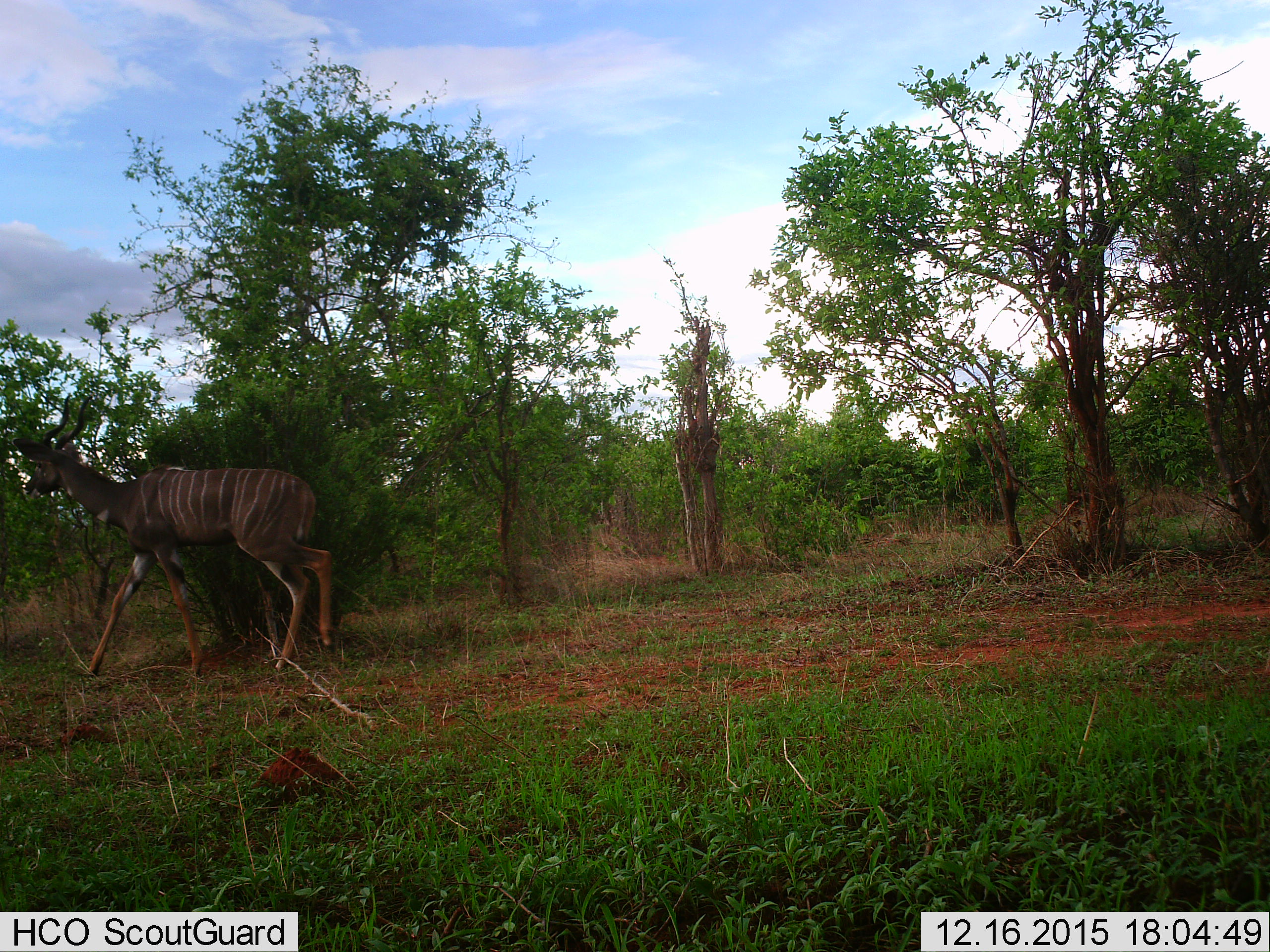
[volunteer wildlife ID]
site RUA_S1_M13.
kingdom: Animalia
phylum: Chordata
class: Mammalia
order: Artiodactyla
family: Bovidae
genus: Tragelaphus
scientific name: Tragelaphus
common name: kudu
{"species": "kudu (Tragelaphus)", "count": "1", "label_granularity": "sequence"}